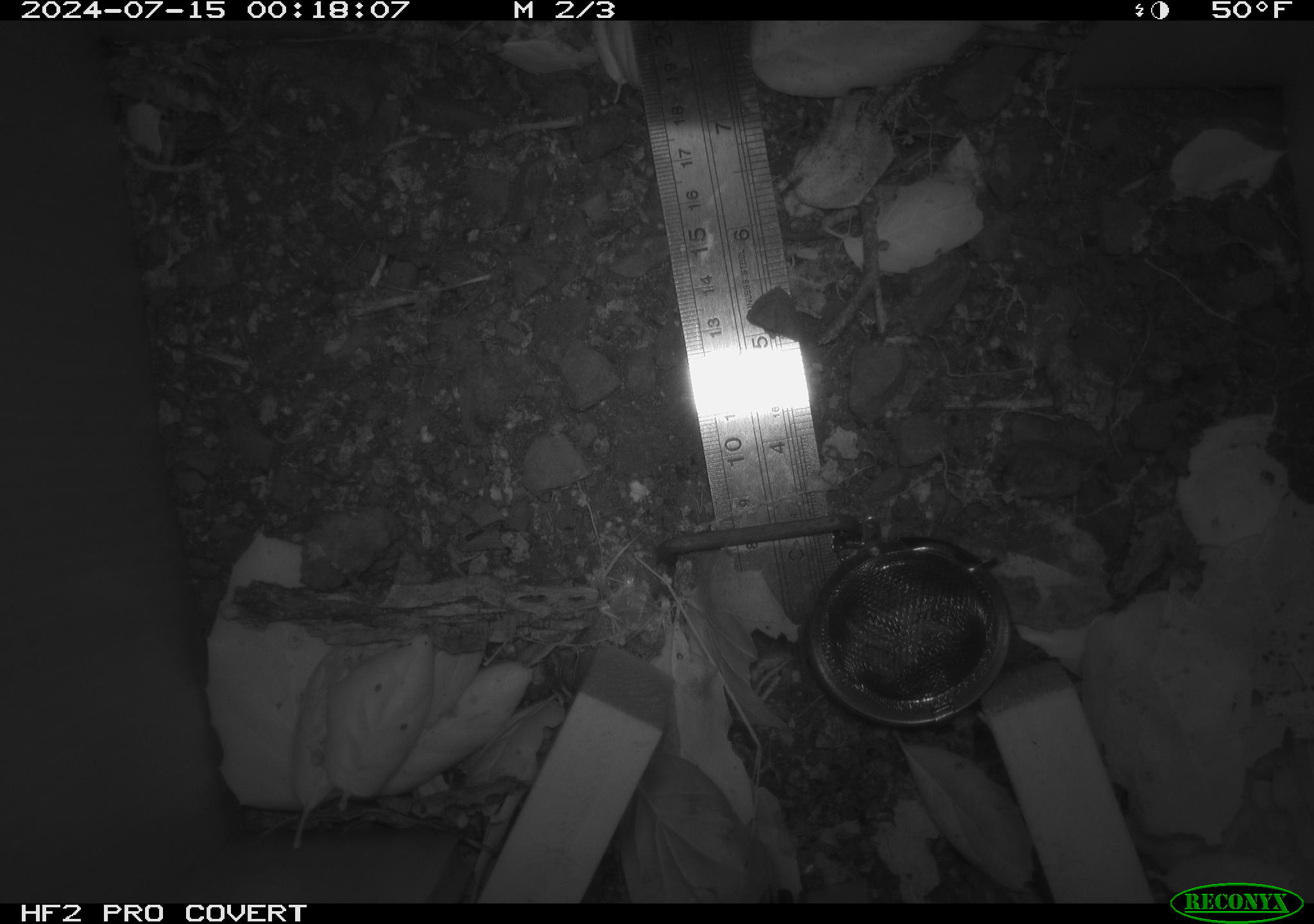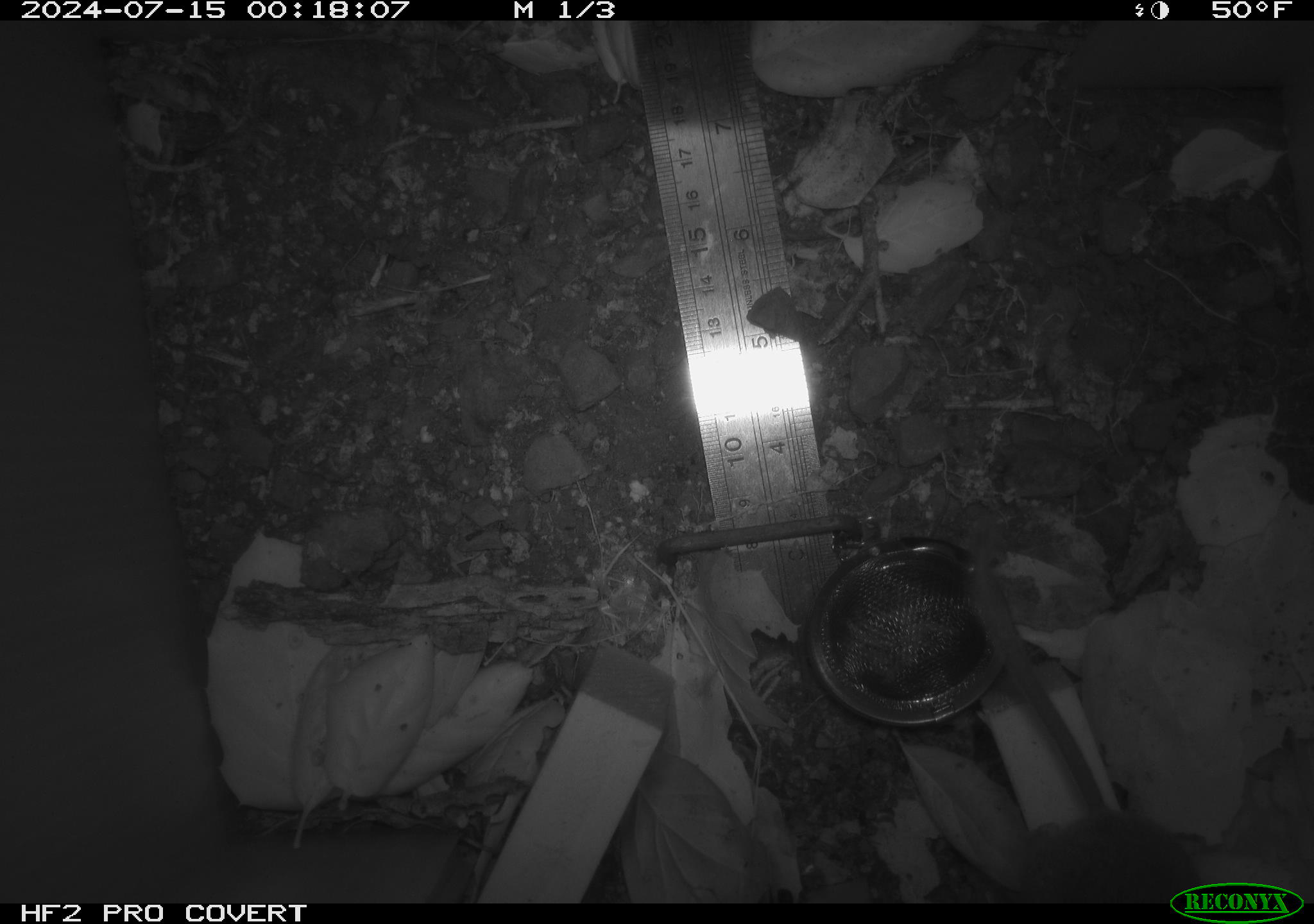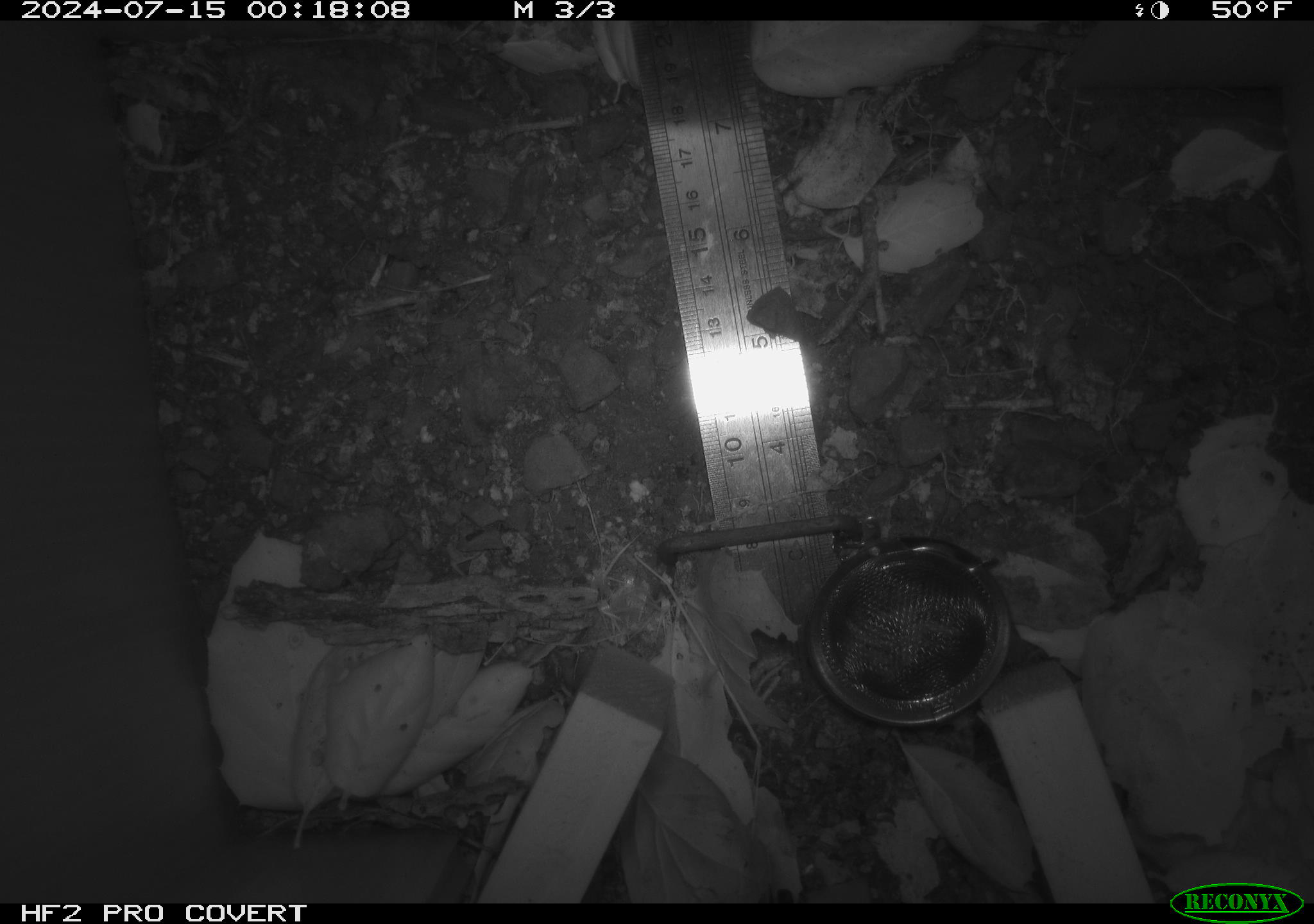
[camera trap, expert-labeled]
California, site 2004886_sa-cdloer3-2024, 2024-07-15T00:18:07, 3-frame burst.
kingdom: Animalia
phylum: Chordata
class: Mammalia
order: Rodentia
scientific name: Rodentia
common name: rodent